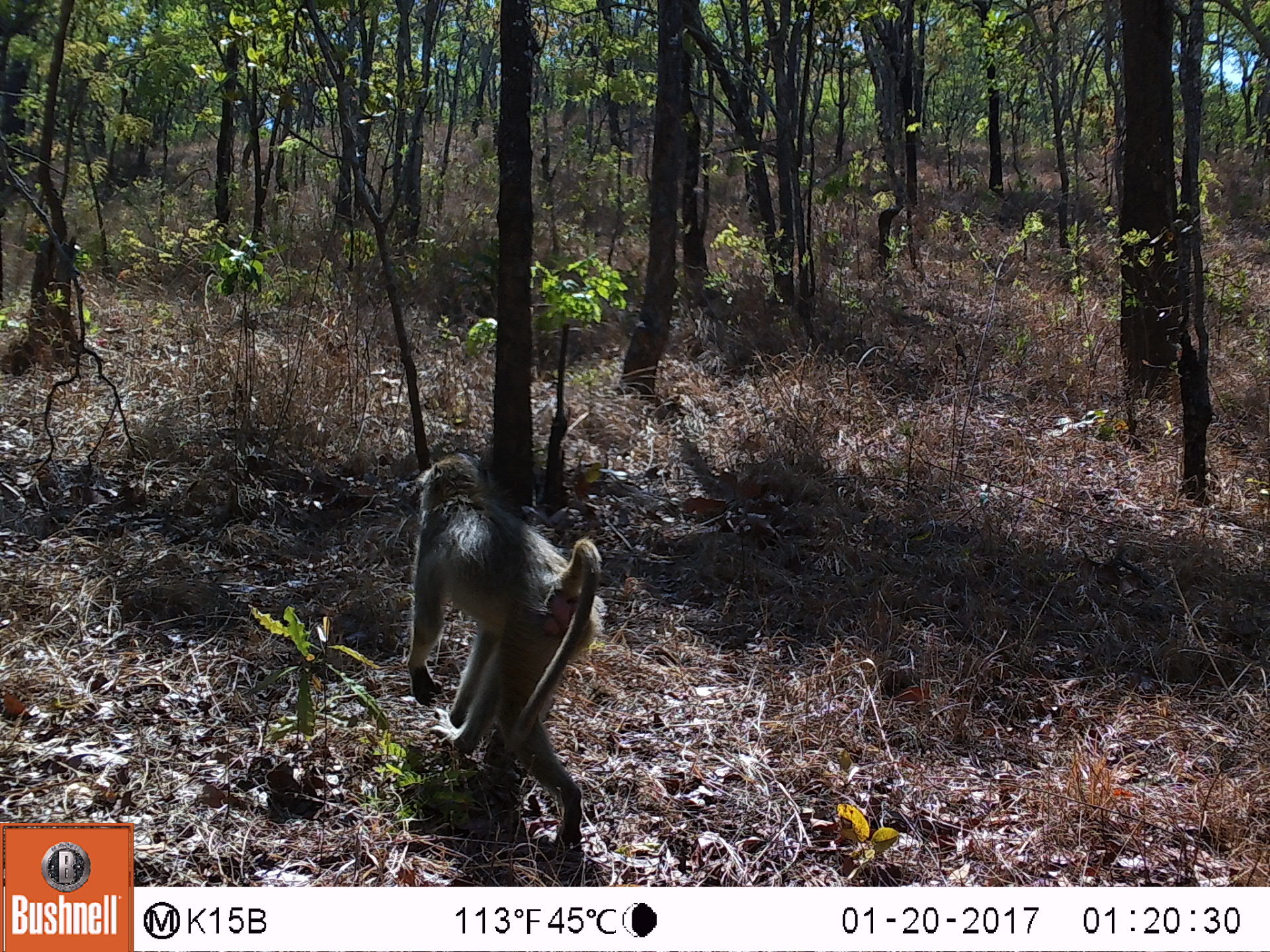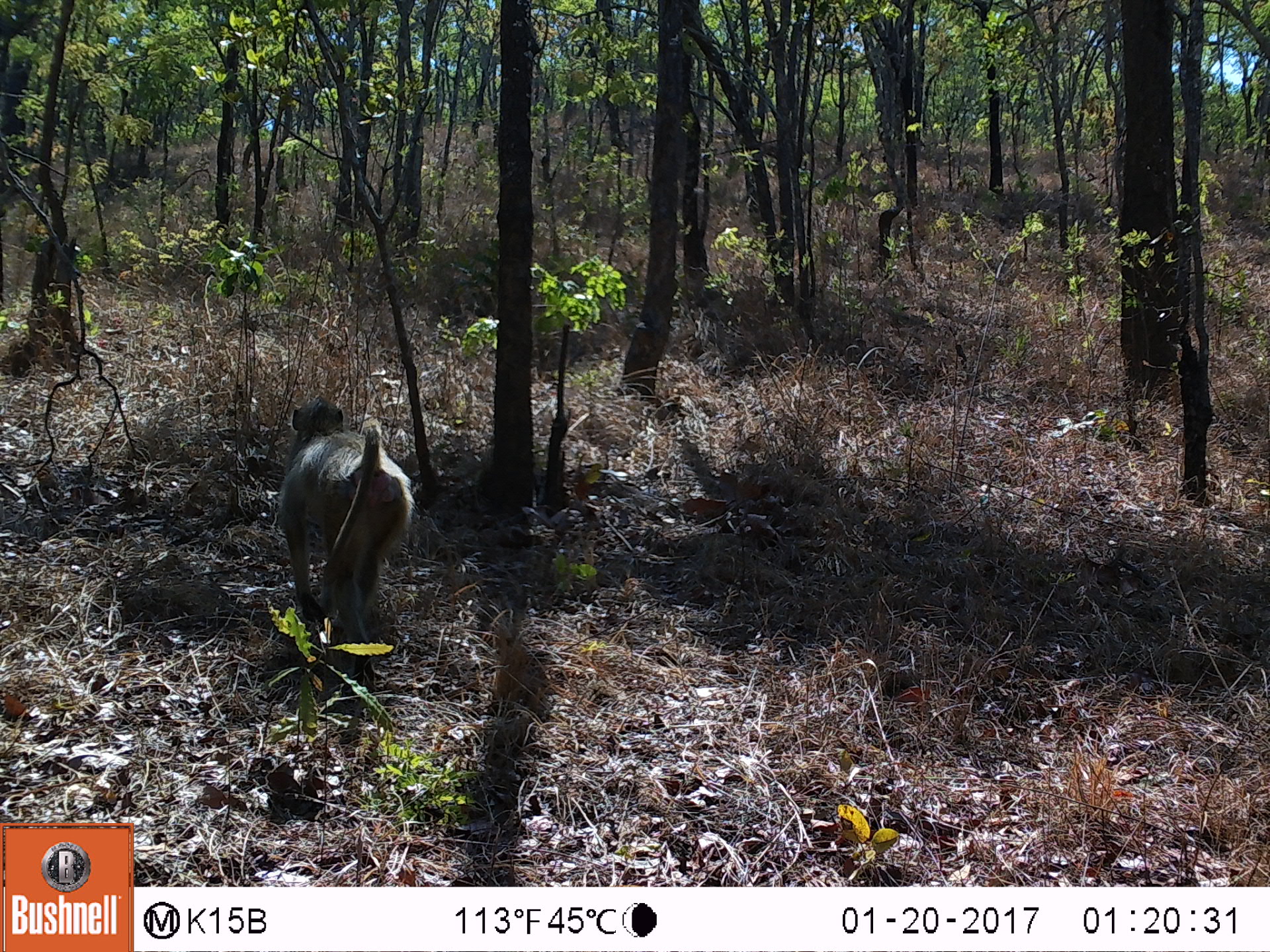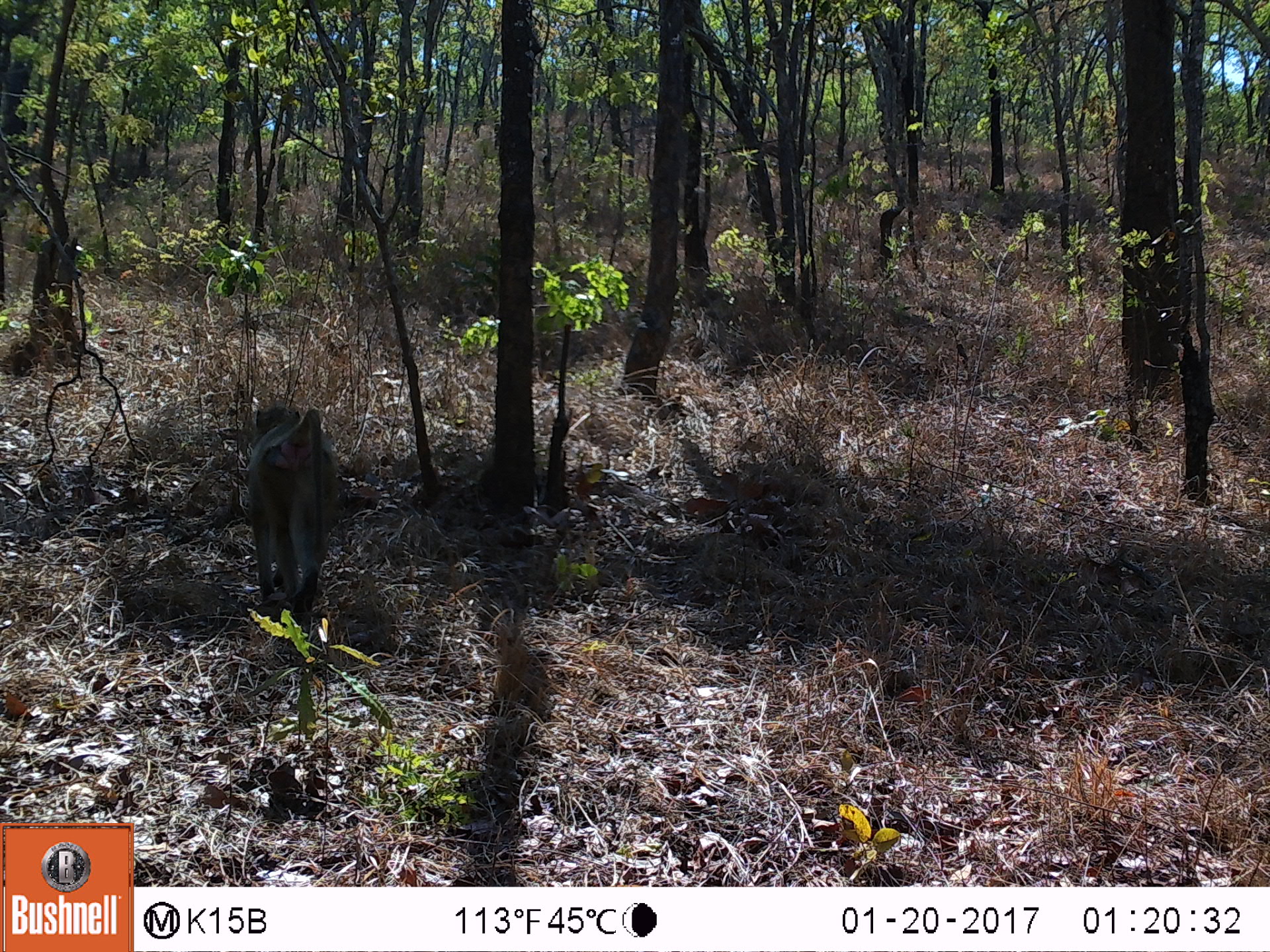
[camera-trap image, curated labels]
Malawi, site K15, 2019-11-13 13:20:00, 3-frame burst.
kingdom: Animalia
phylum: Chordata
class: Mammalia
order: Primates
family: Cercopithecidae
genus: Papio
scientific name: Papio cynocephalus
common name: yellow baboon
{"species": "yellow baboon (Papio cynocephalus)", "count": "1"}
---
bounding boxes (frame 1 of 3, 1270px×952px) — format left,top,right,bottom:
yellow baboon: 406,451,602,861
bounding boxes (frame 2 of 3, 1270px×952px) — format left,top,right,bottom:
yellow baboon: 276,399,413,702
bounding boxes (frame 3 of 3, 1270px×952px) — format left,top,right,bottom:
yellow baboon: 238,401,344,633